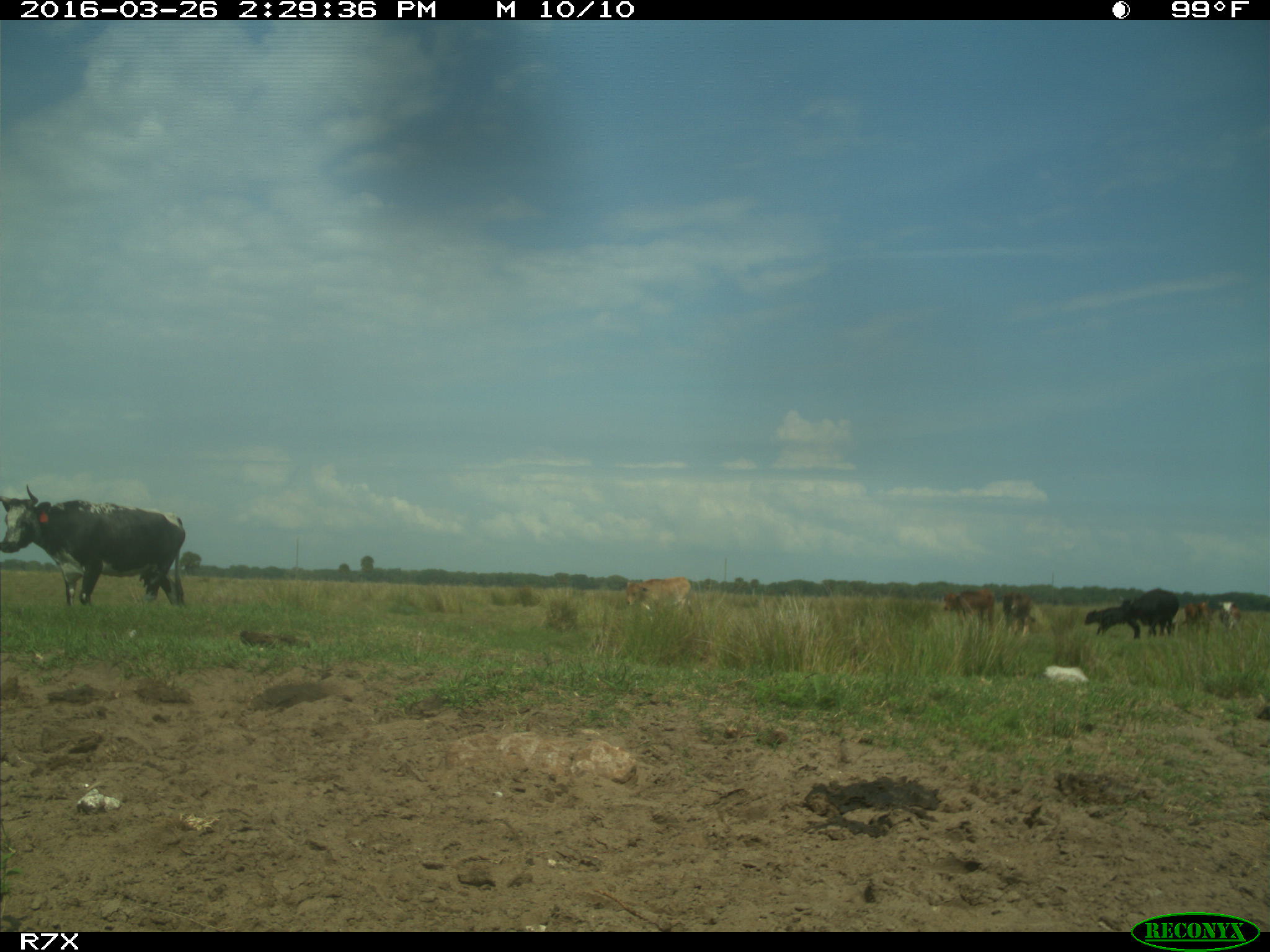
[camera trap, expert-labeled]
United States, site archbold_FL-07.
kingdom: Animalia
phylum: Chordata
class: Mammalia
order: Artiodactyla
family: Bovidae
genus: Bos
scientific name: Bos taurus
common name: domestic cow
Bos taurus (domestic cow).